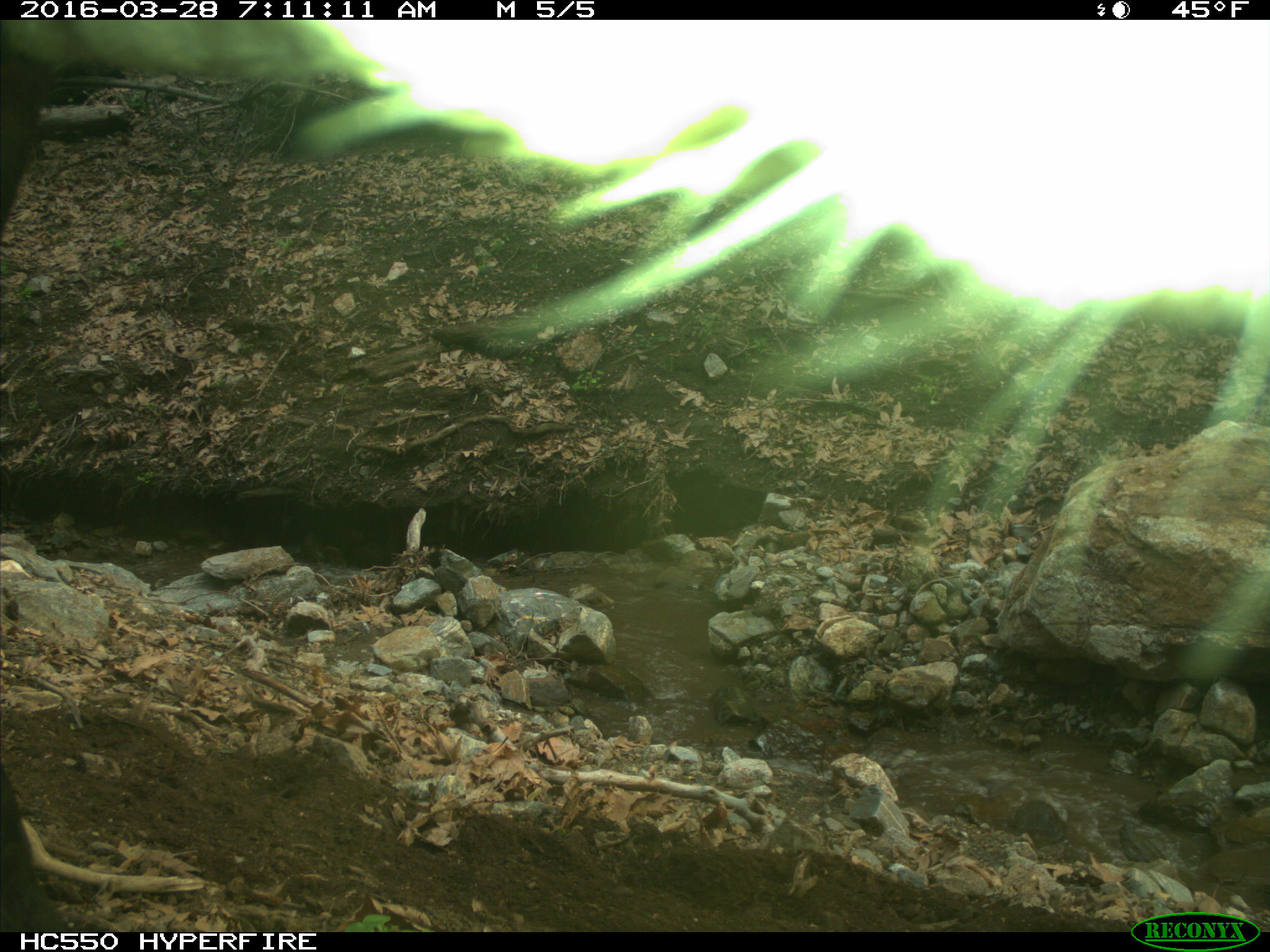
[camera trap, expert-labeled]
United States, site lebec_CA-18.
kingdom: Animalia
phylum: Chordata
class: Mammalia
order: Artiodactyla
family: Bovidae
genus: Bos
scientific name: Bos taurus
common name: domestic cow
Bos taurus (domestic cow).